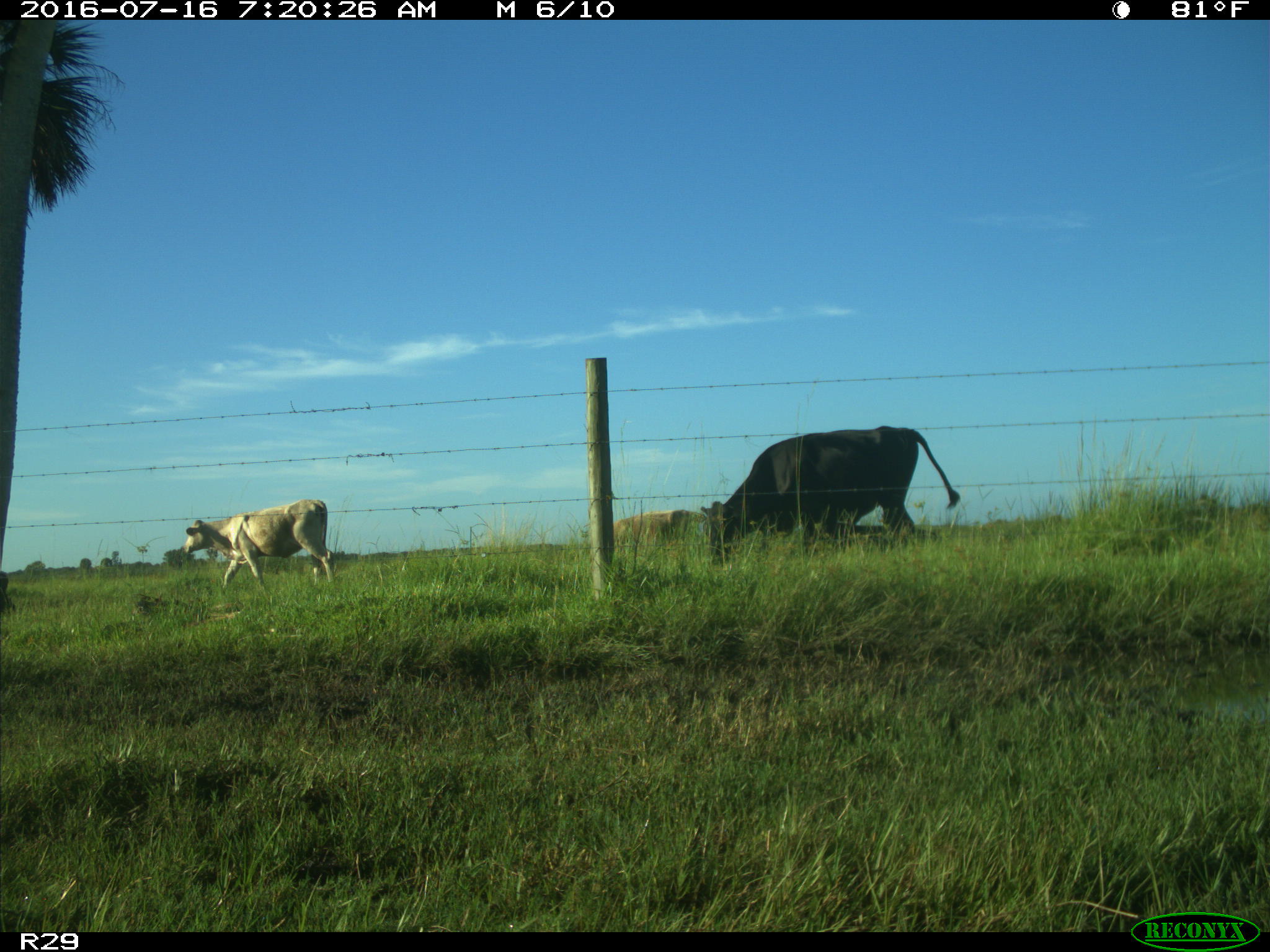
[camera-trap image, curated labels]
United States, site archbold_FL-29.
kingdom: Animalia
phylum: Chordata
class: Mammalia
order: Artiodactyla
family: Bovidae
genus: Bos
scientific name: Bos taurus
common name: domestic cow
Bos taurus (domestic cow).